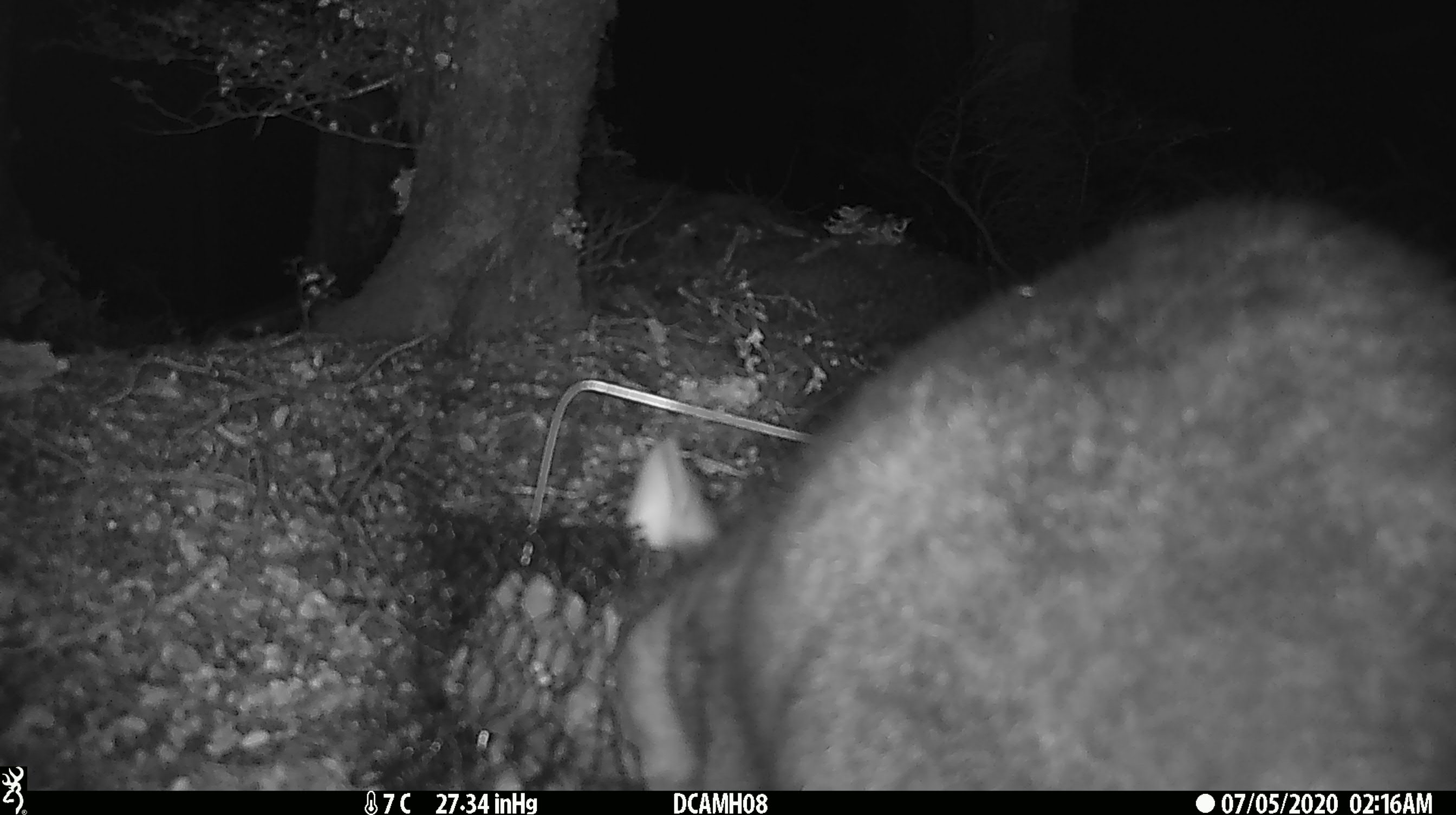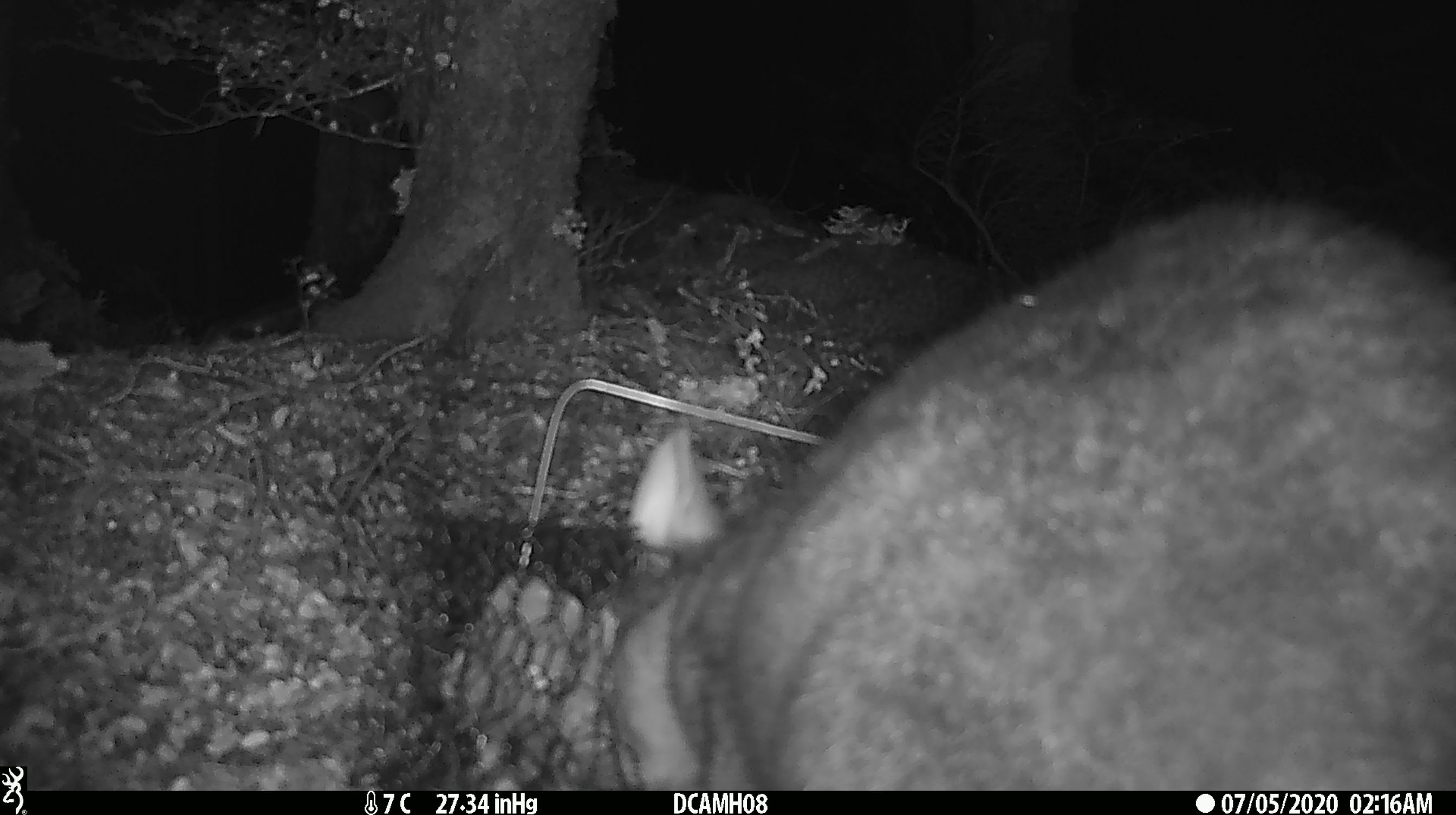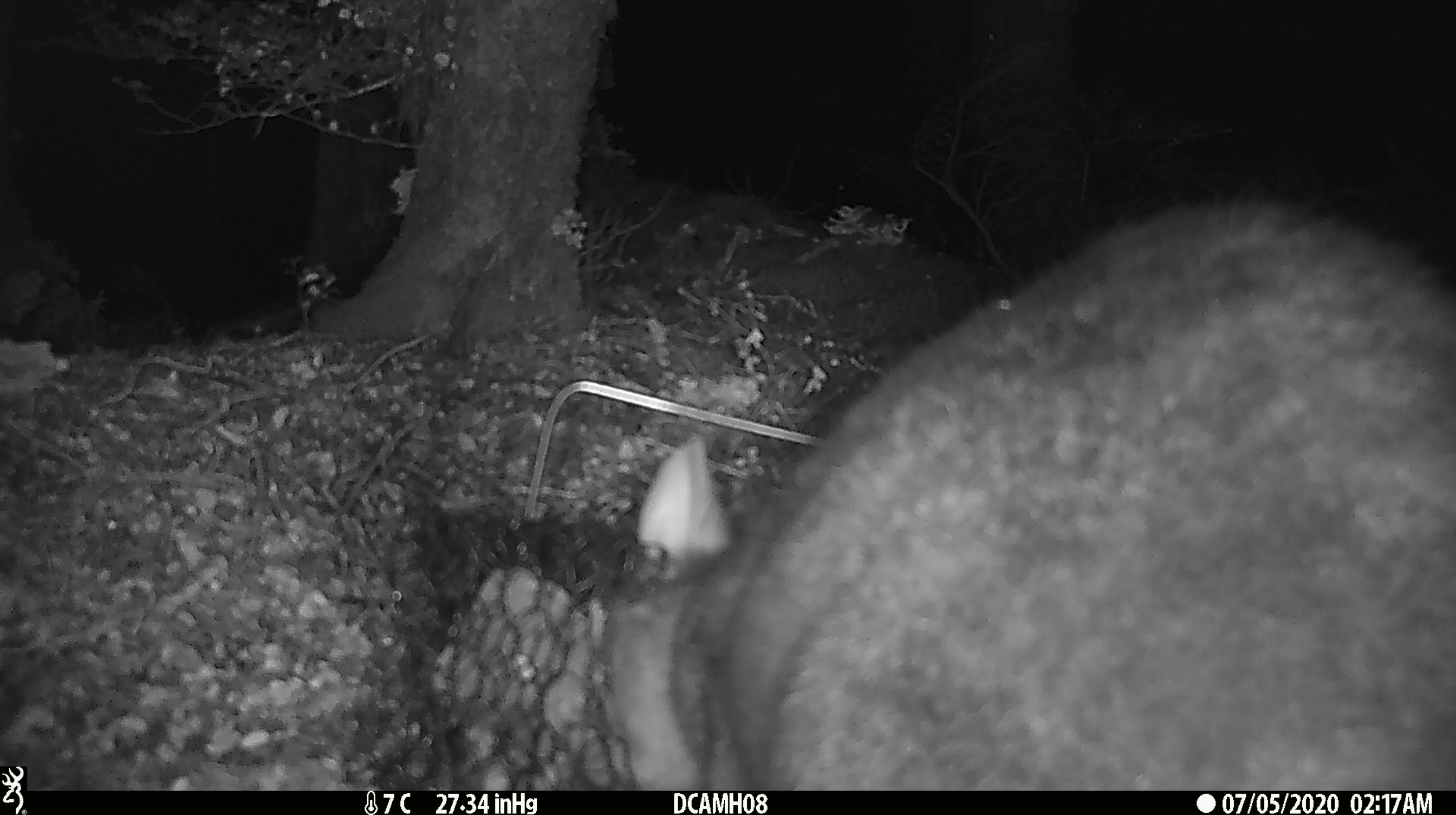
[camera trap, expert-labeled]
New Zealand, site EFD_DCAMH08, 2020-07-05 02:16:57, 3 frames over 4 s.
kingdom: Animalia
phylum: Chordata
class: Mammalia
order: Diprotodontia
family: Phalangeridae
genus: Trichosurus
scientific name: Trichosurus vulpecula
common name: common brushtail possum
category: possum